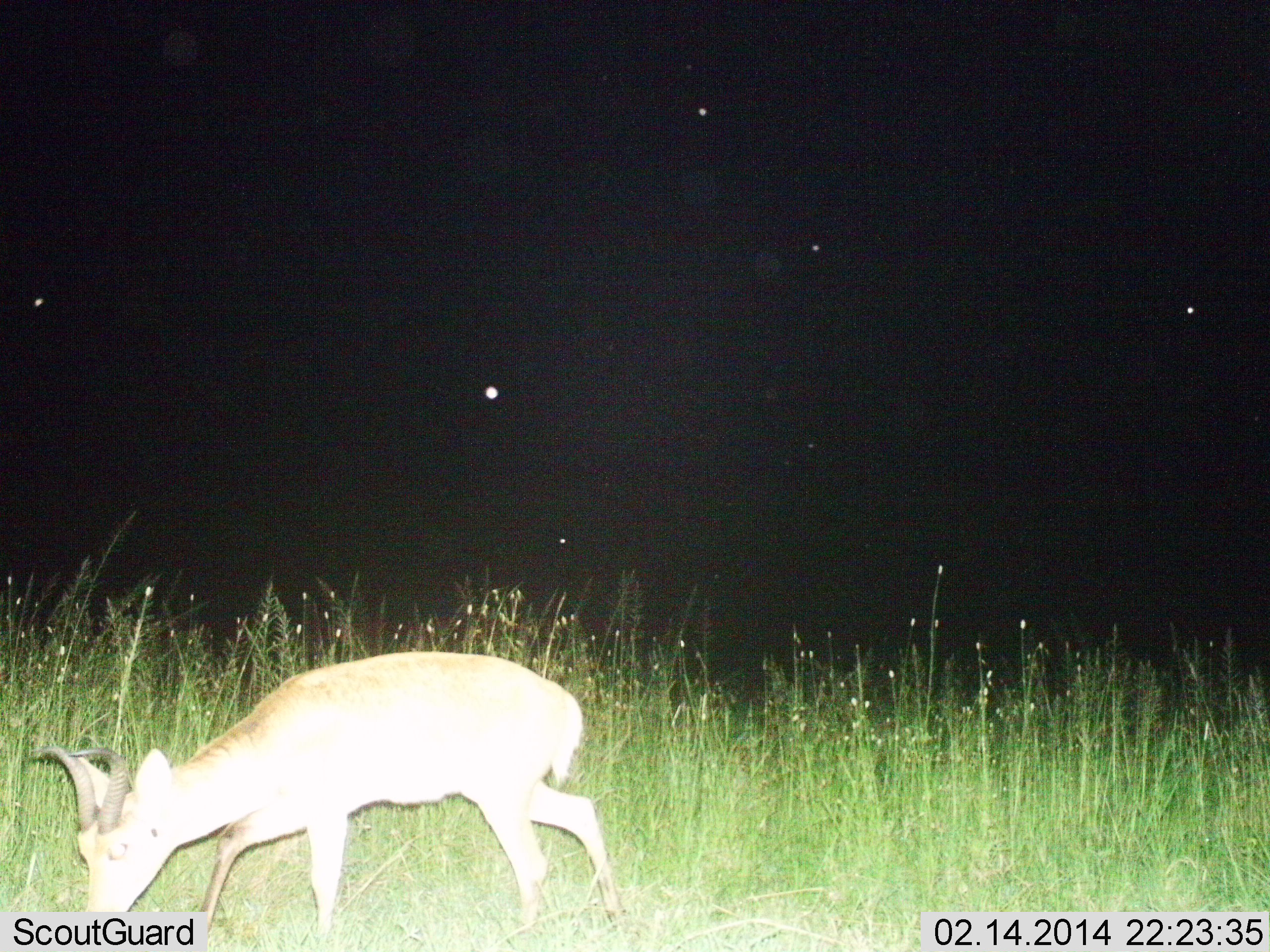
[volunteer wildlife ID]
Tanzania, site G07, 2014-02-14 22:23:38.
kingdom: Animalia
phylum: Chordata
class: Mammalia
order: Artiodactyla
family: Bovidae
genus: Redunca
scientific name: Redunca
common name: reedbuck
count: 1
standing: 30%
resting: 0%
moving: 20%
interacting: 0%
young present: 0%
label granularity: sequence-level